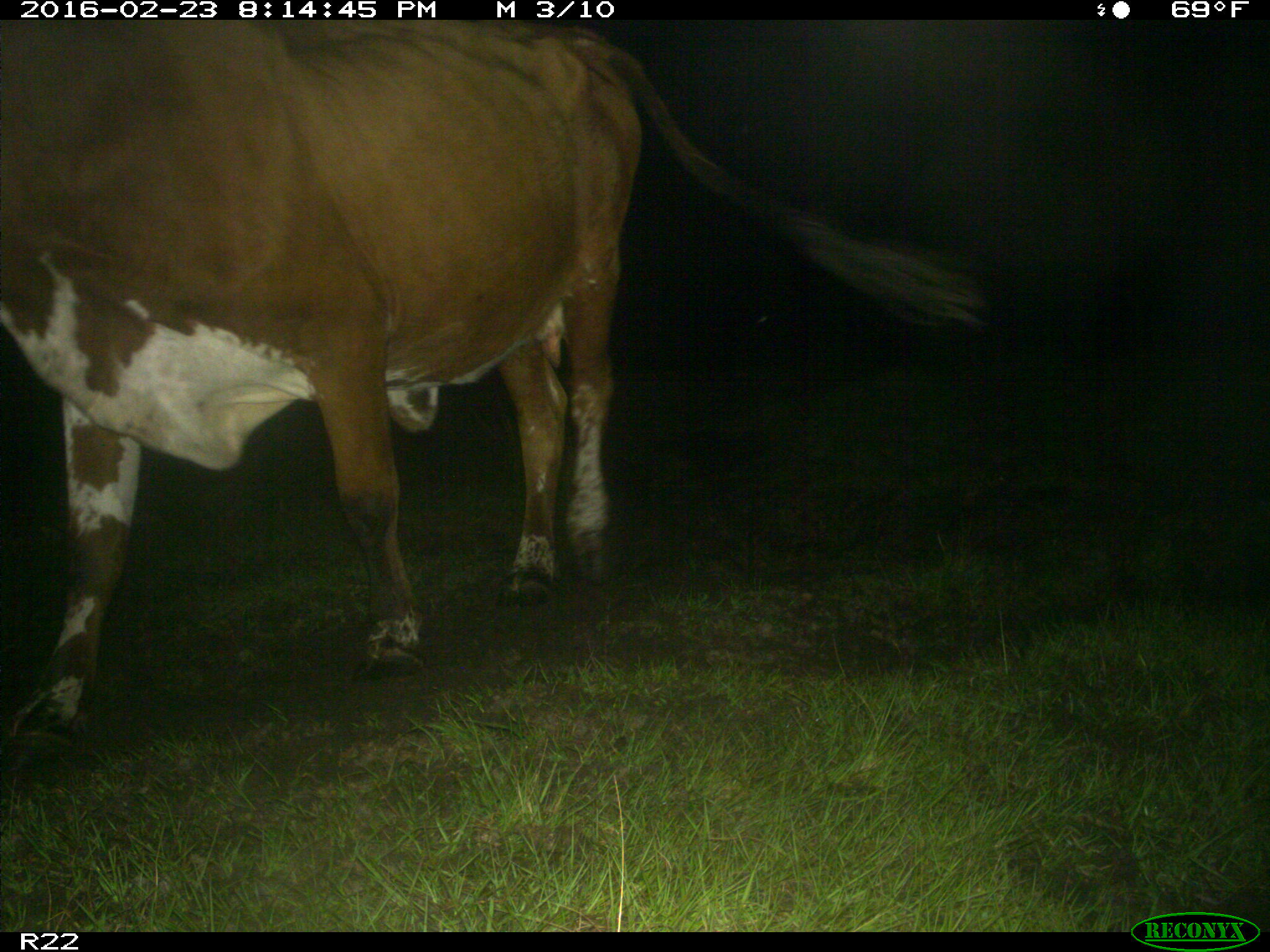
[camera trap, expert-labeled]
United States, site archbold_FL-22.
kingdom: Animalia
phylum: Chordata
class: Mammalia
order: Artiodactyla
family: Bovidae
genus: Bos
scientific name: Bos taurus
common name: domestic cow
Bos taurus (domestic cow).